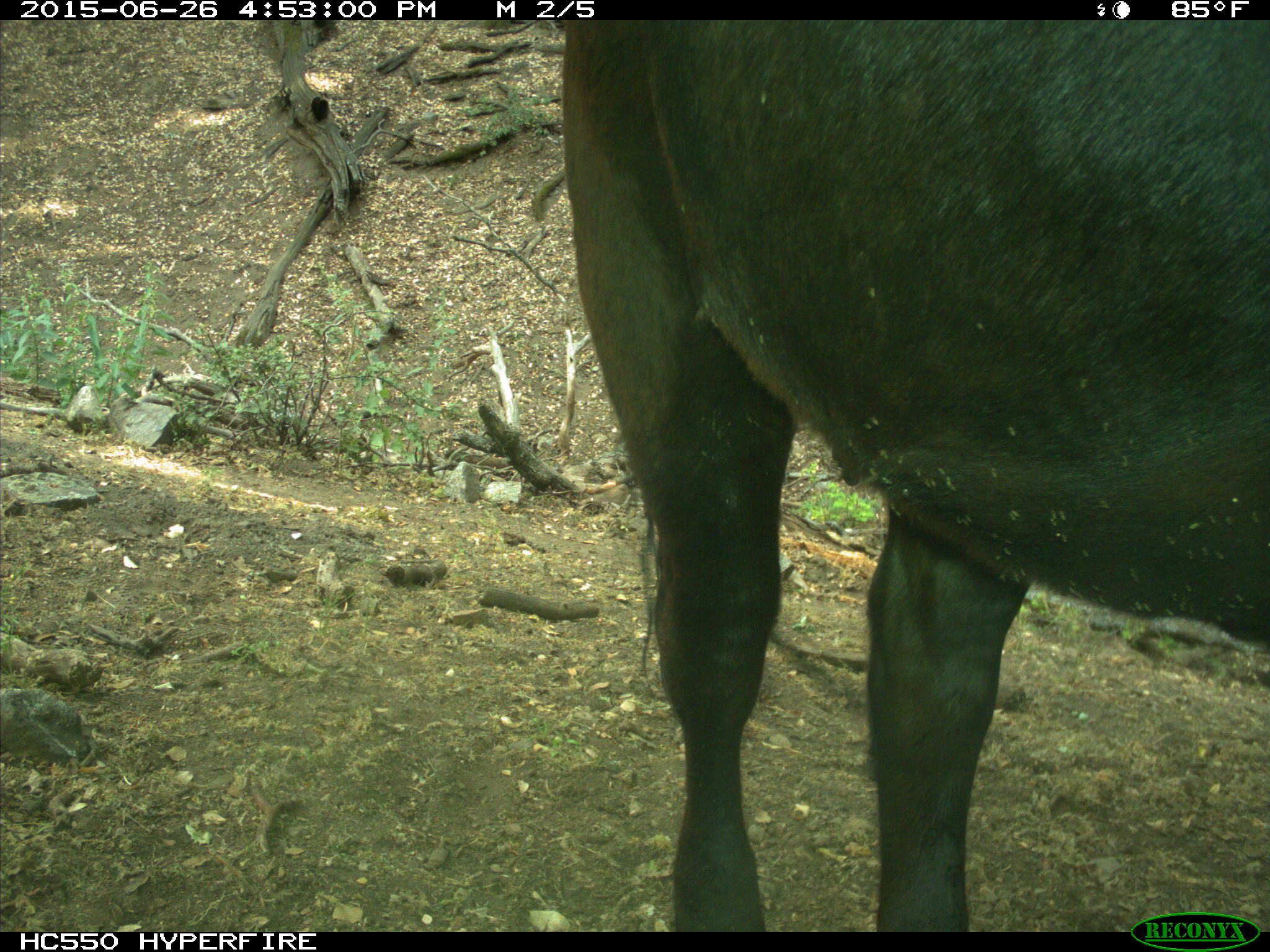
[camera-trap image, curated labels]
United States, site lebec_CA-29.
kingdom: Animalia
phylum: Chordata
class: Mammalia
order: Artiodactyla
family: Bovidae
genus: Bos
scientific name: Bos taurus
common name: domestic cow